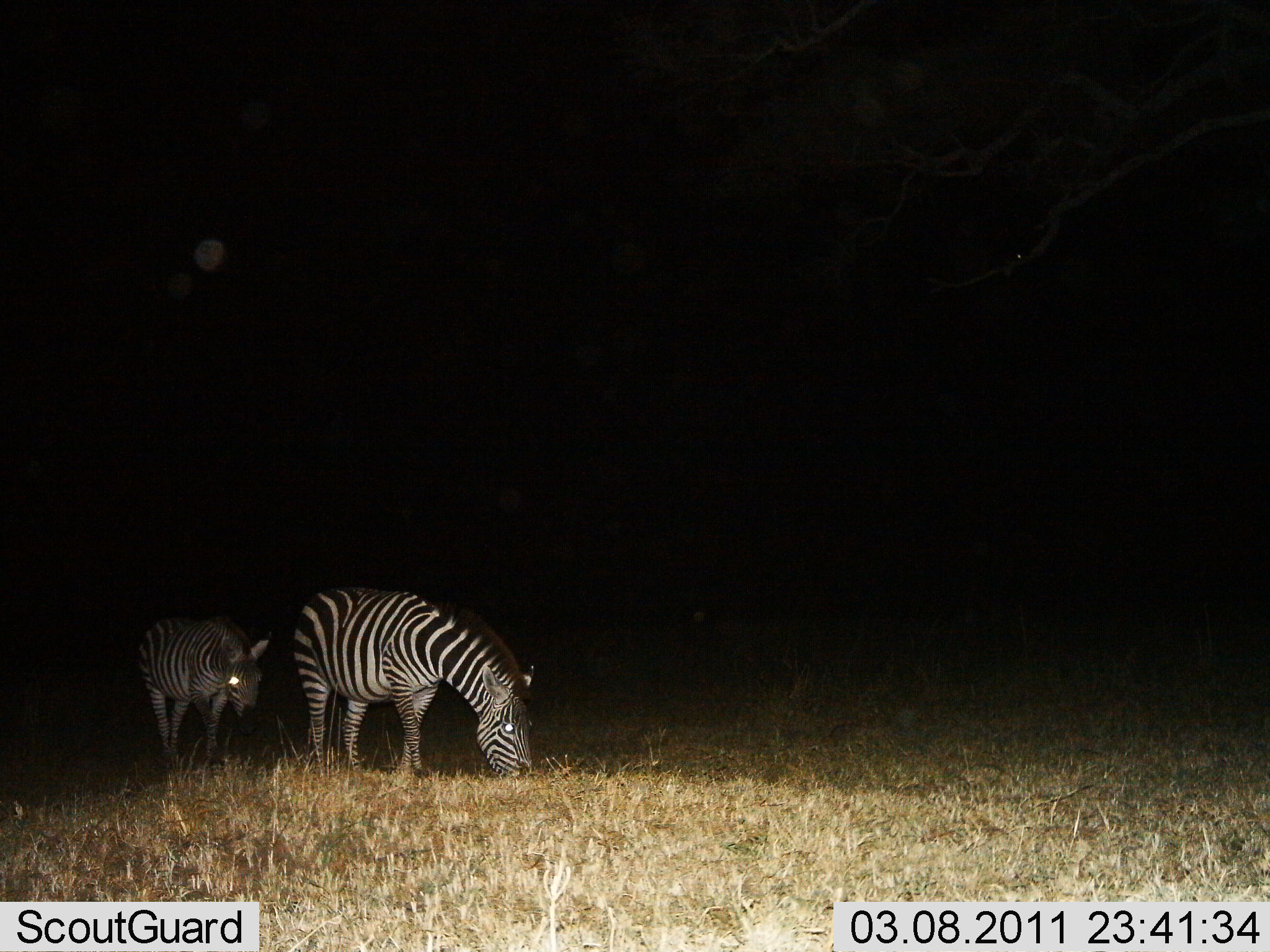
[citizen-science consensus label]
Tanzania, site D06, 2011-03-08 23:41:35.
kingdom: Animalia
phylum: Chordata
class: Mammalia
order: Perissodactyla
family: Equidae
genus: Equus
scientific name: Equus quagga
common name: plains zebra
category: zebra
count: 2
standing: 67%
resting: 0%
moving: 0%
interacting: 0%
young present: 0%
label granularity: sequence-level